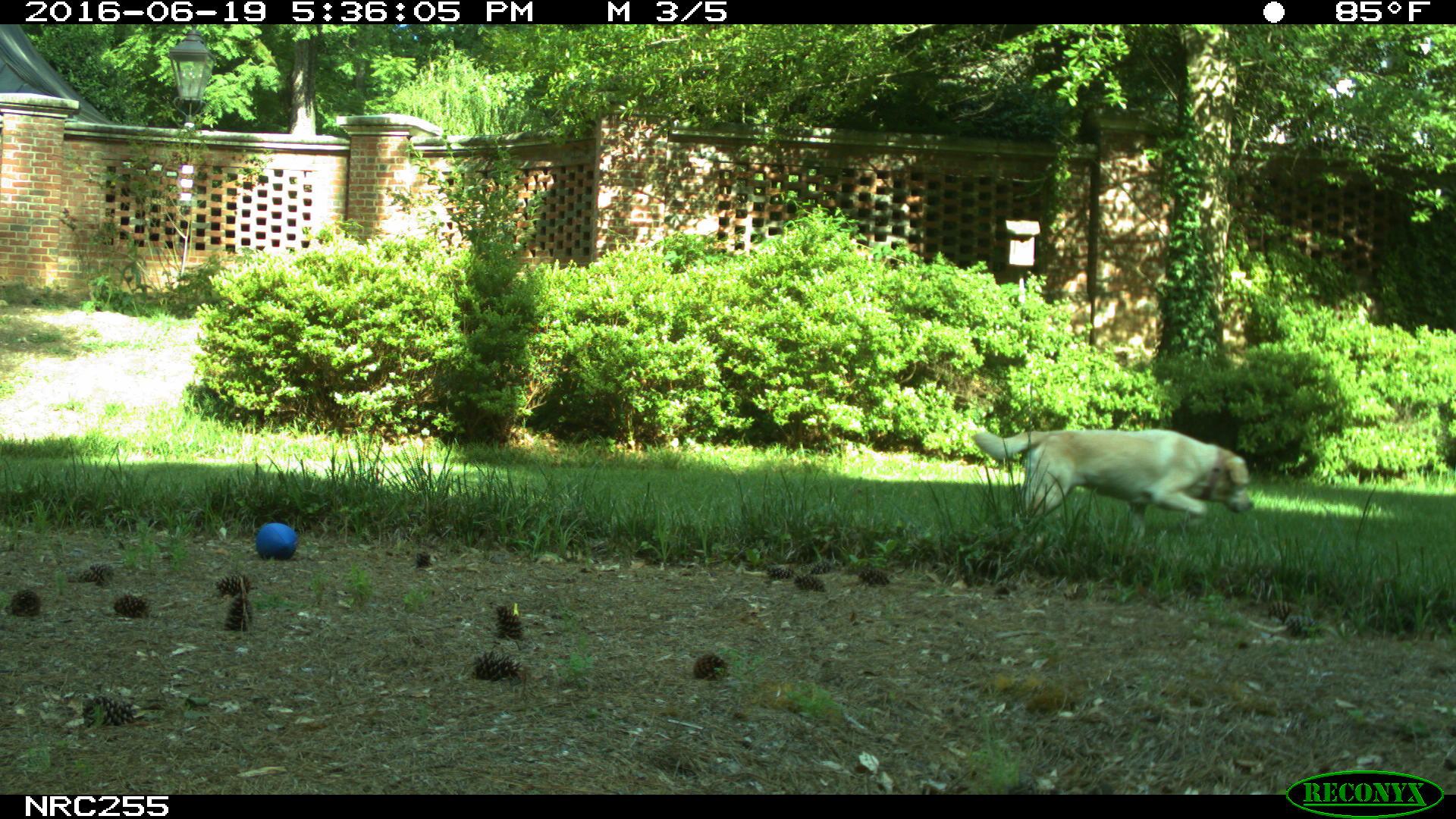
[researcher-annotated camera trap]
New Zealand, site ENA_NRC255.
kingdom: Animalia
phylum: Chordata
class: Mammalia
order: Carnivora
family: Canidae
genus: Canis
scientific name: Canis familiaris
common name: domestic dog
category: dog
Dog (domestic dog) (Canis familiaris).